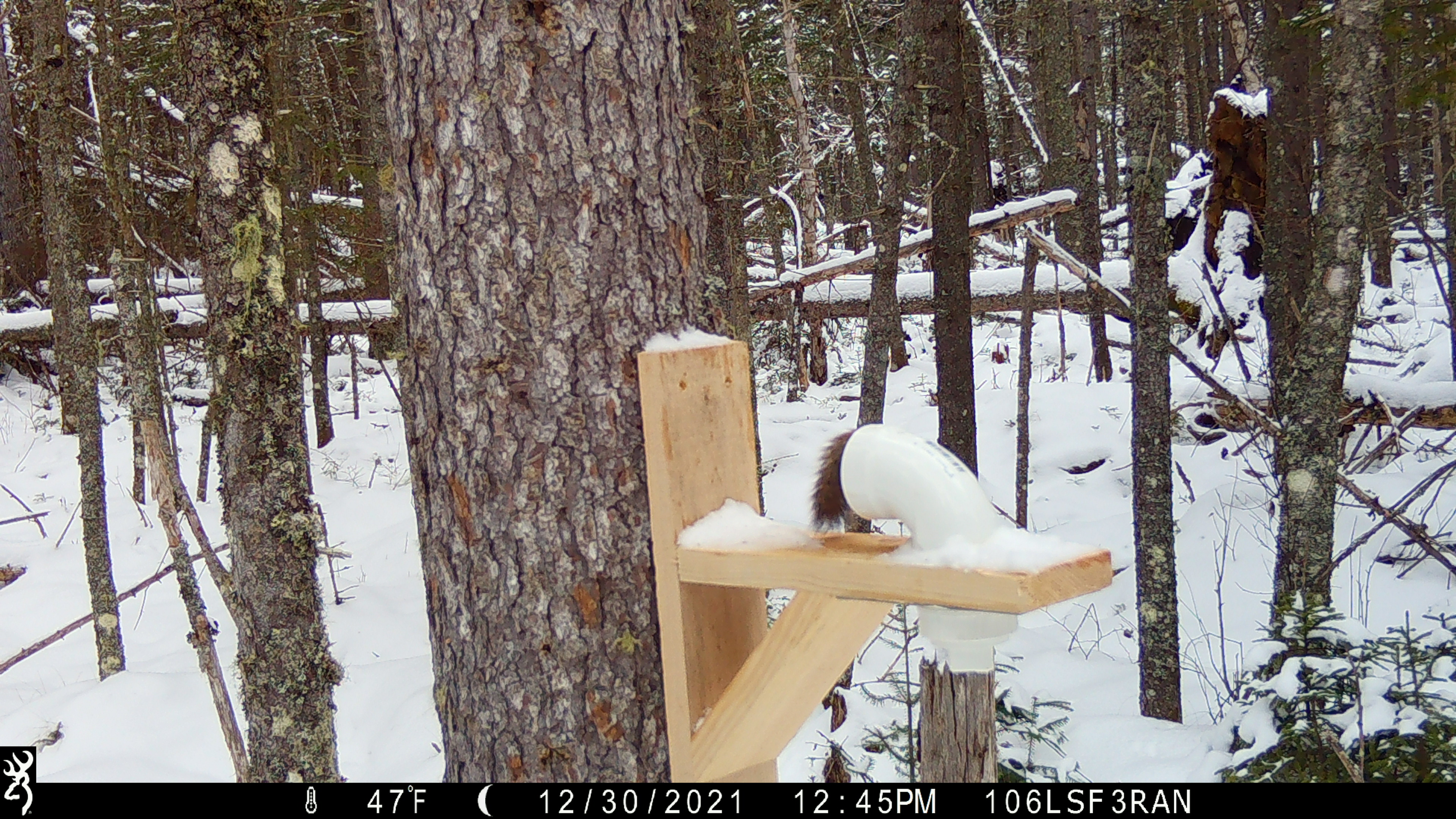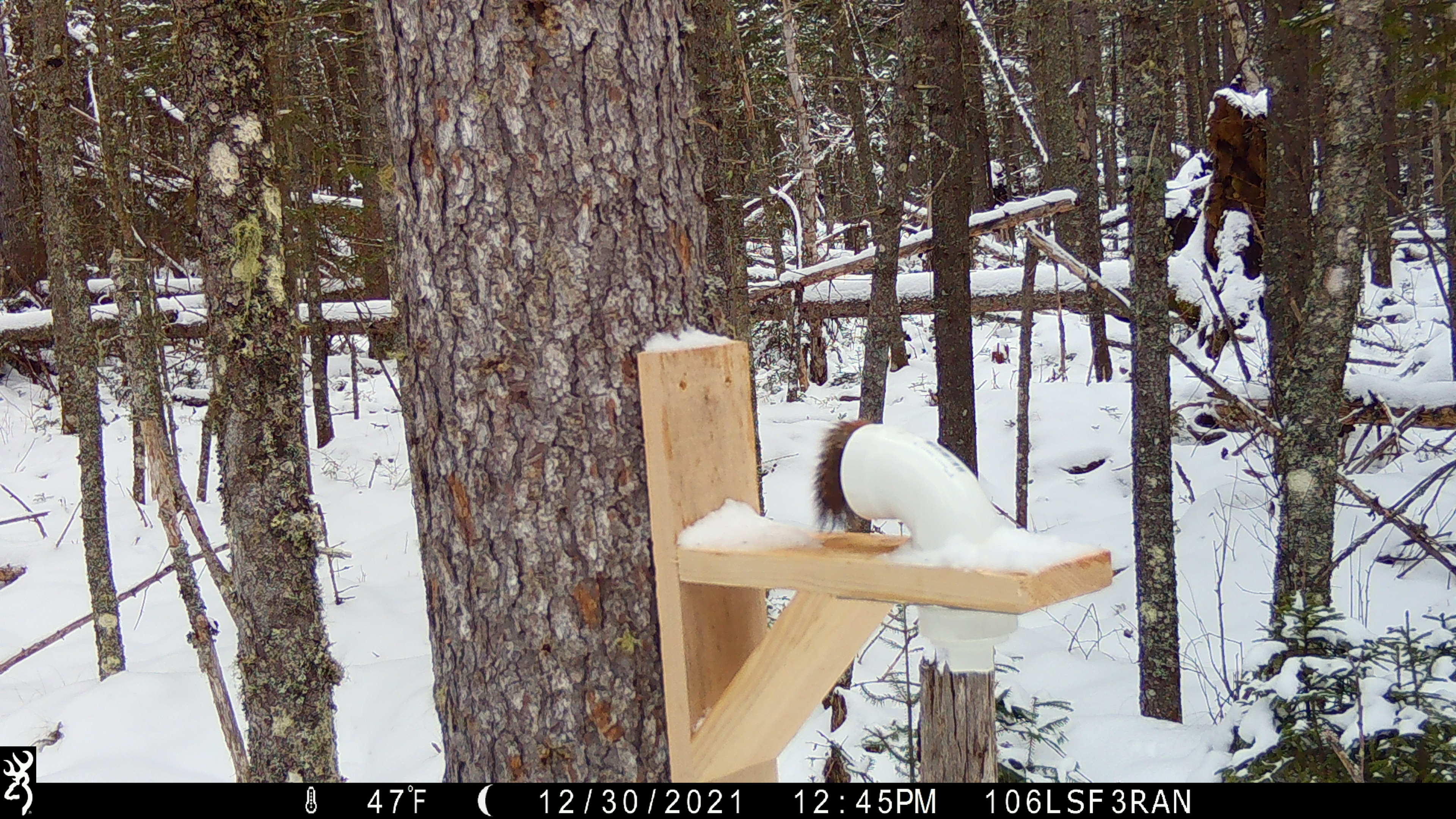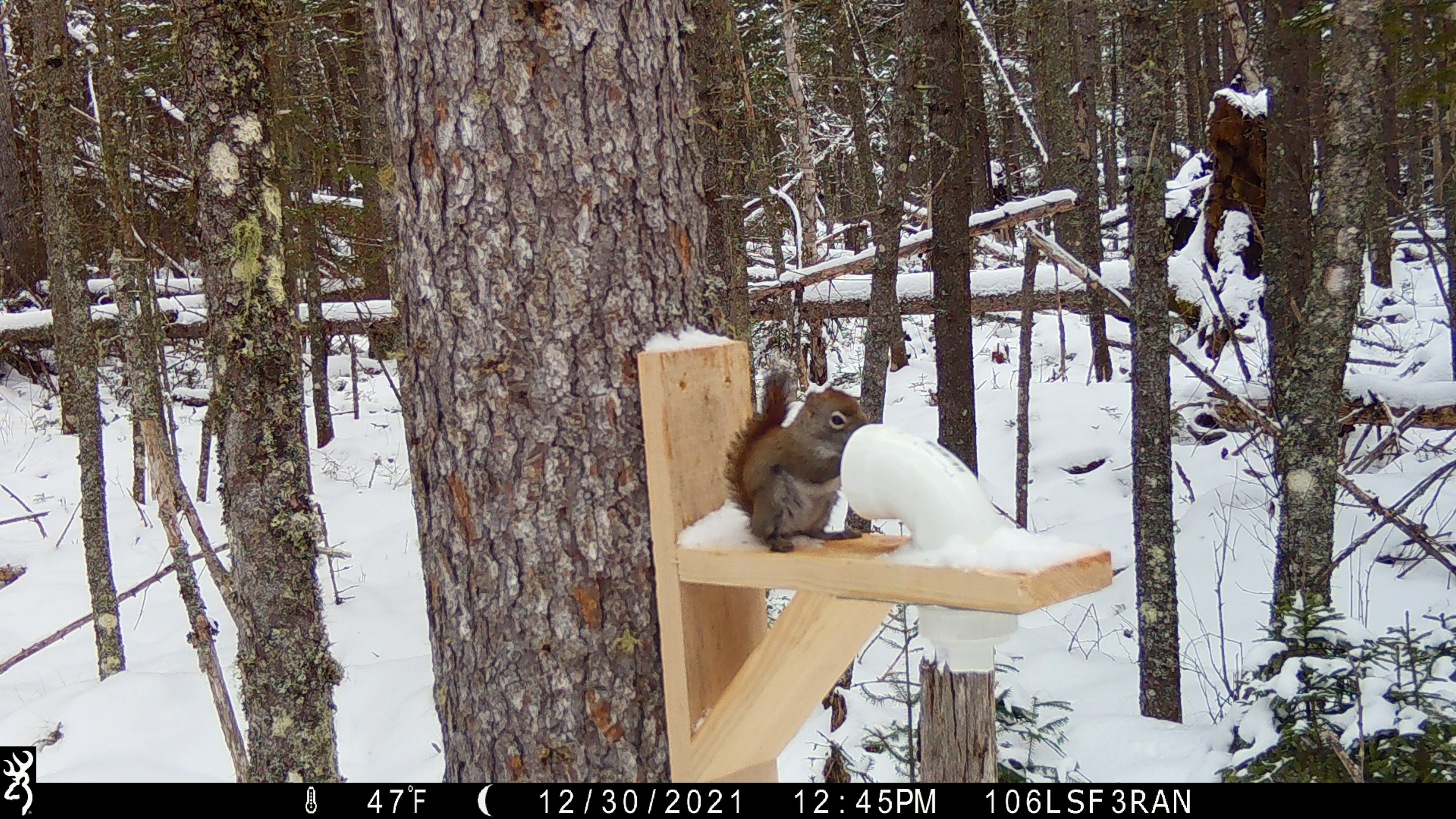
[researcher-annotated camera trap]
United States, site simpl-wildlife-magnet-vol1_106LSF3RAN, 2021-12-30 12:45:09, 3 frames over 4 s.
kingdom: Animalia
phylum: Chordata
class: Mammalia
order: Rodentia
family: Sciuridae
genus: Tamiasciurus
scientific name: Tamiasciurus hudsonicus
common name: red squirrel